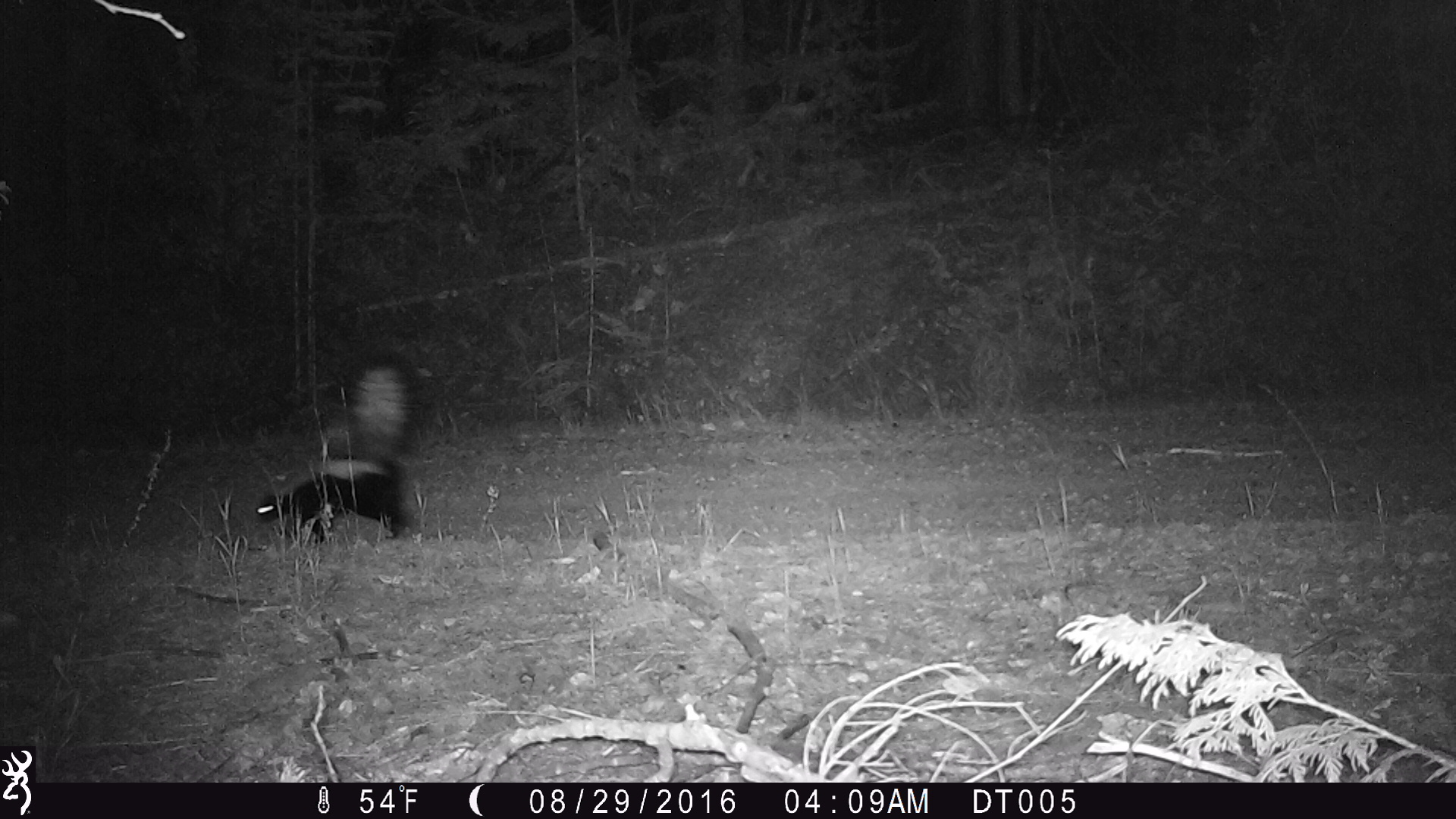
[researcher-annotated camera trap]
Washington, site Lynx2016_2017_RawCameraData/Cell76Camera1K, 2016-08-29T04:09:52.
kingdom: Animalia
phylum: Chordata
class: Mammalia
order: Carnivora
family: Mephitidae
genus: Mephitis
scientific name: Mephitis mephitis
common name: striped skunk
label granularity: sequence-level